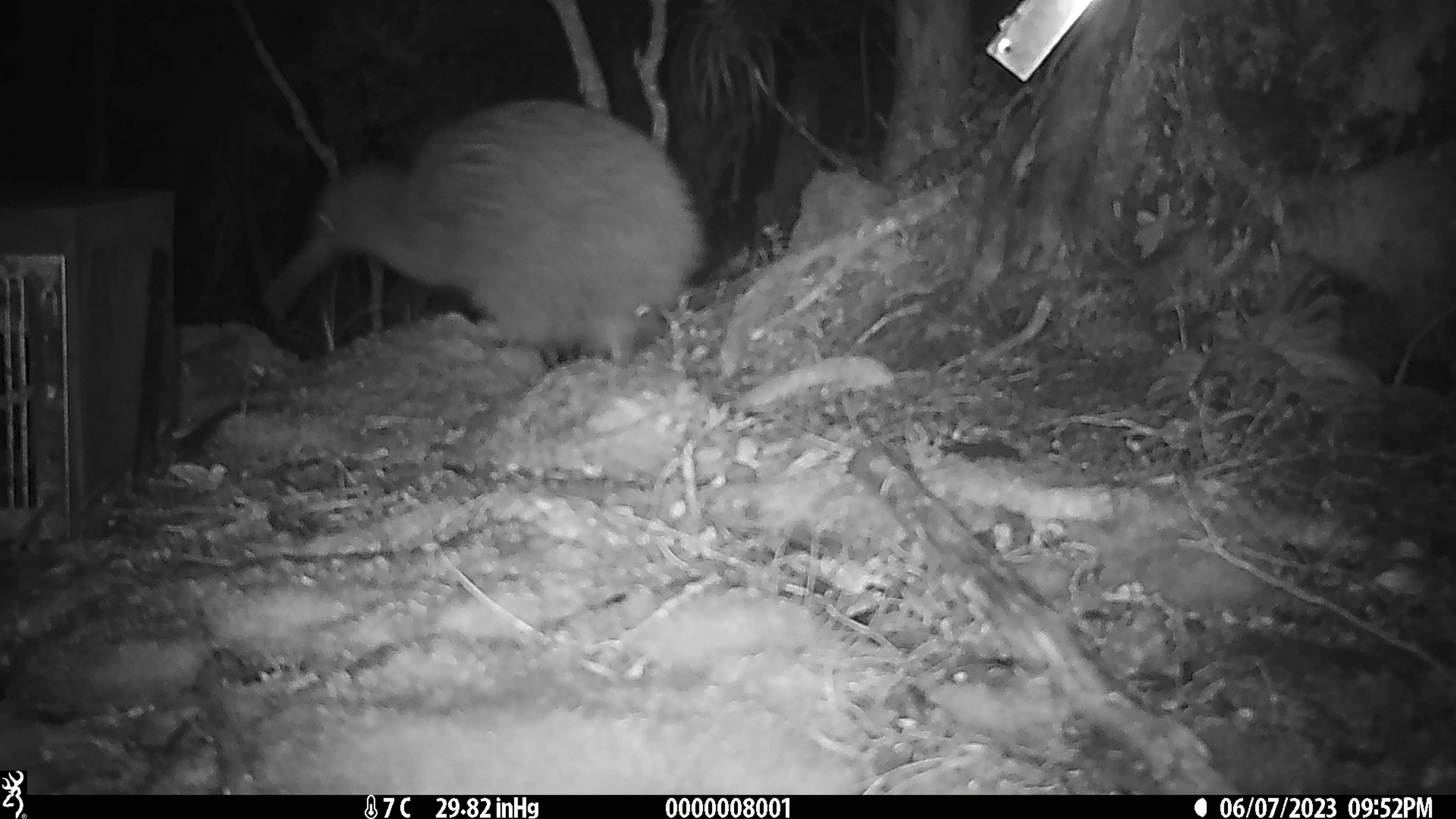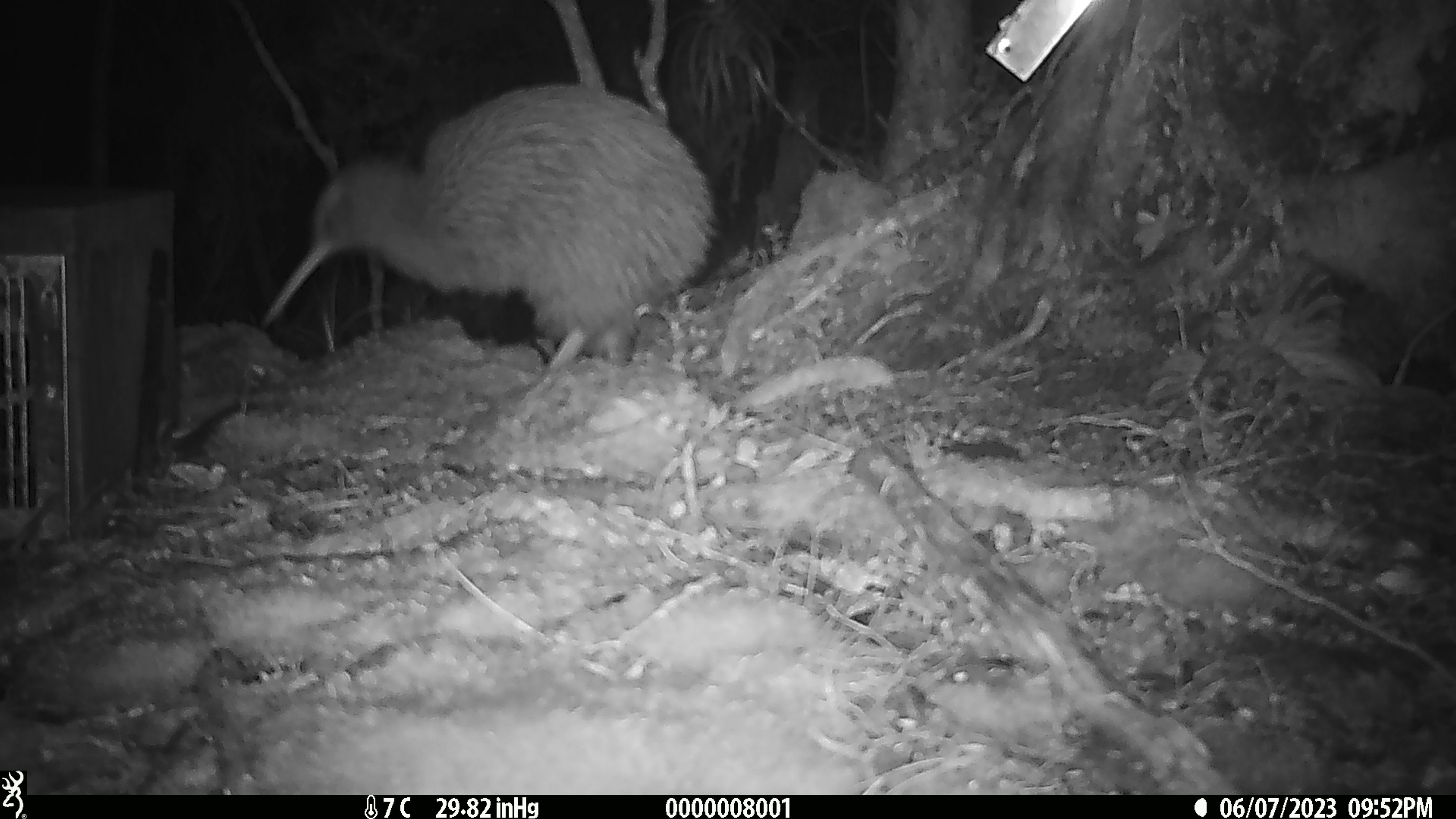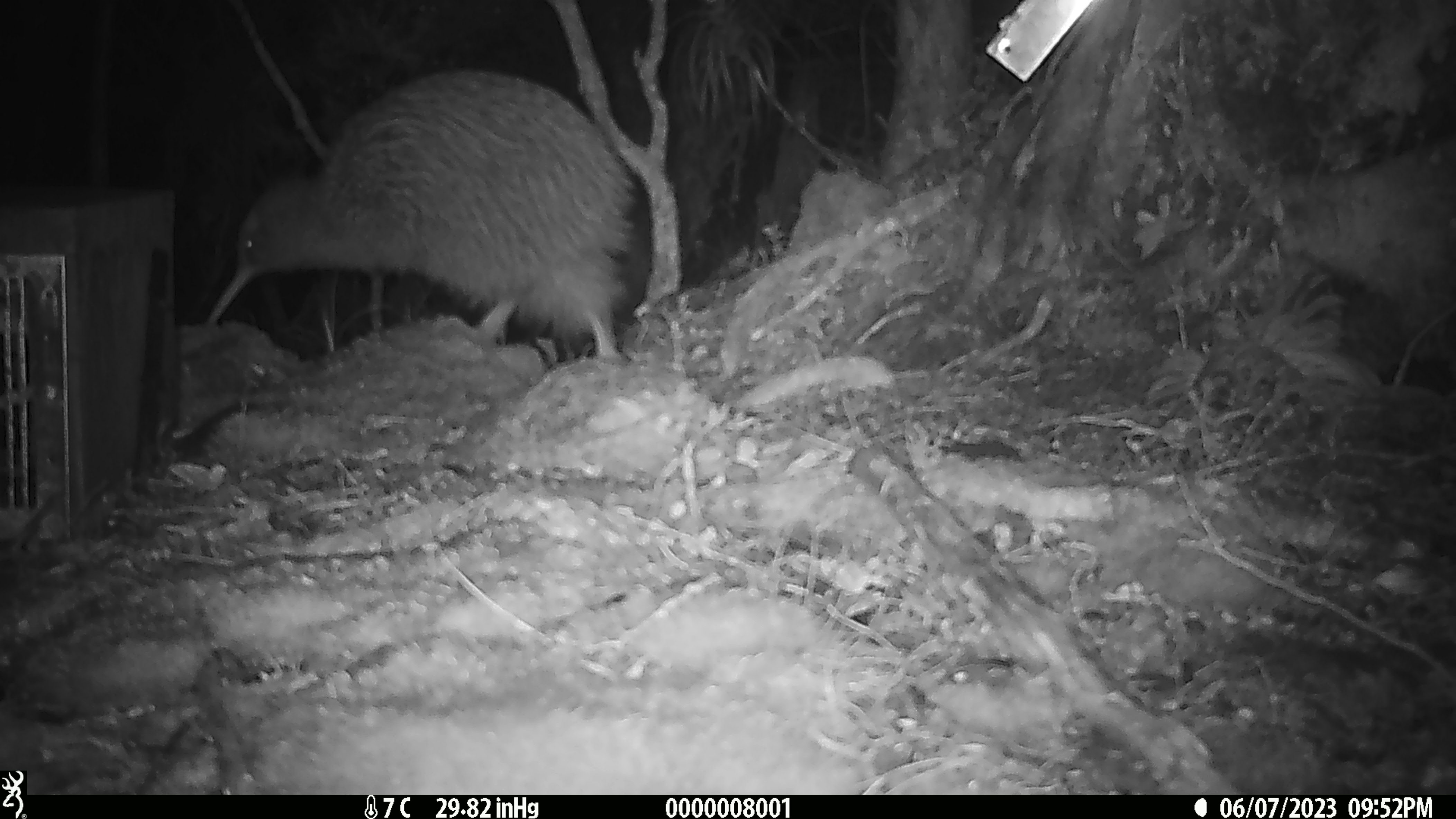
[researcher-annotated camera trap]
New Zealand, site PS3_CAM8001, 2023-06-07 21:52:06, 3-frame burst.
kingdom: Animalia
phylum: Chordata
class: Aves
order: Apterygiformes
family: Apterygidae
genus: Apteryx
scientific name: Apteryx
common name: kiwi